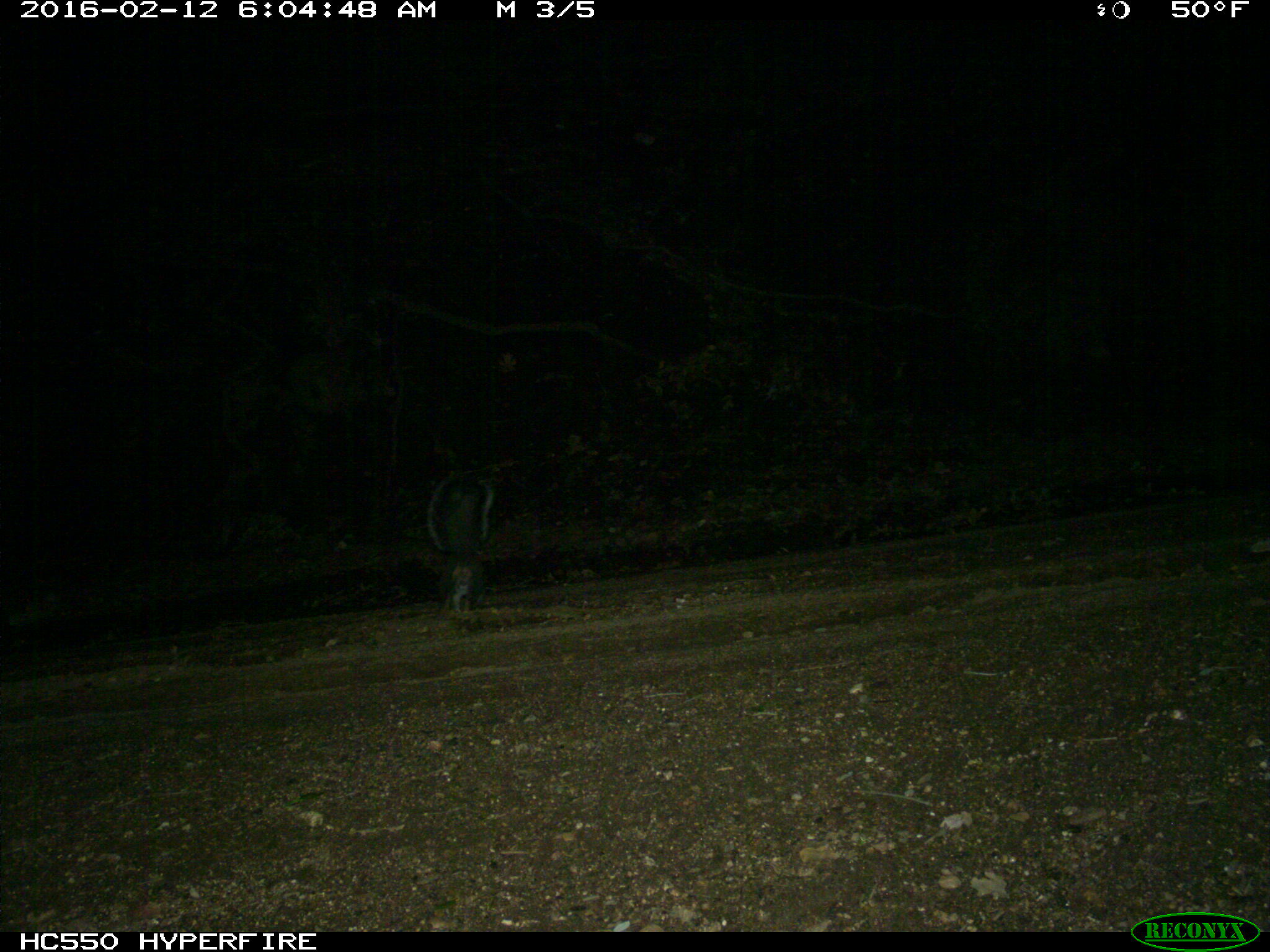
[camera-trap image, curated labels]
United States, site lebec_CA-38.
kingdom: Animalia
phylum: Chordata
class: Mammalia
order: Rodentia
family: Sciuridae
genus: Sciurus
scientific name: Sciurus carolinensis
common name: eastern gray squirrel